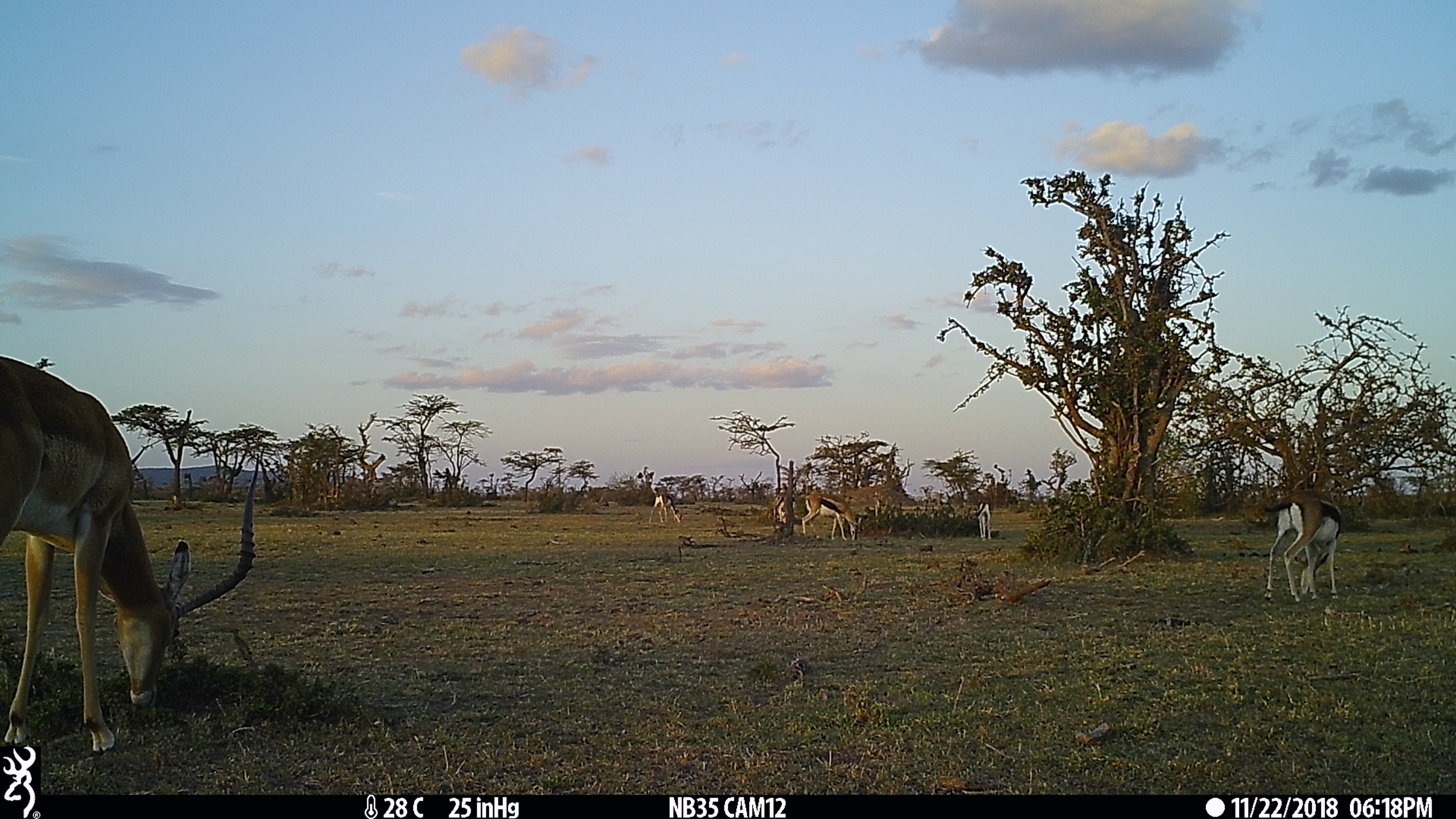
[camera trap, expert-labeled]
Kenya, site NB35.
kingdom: Animalia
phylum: Chordata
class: Mammalia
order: Artiodactyla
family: Bovidae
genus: Eudorcas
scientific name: Eudorcas thomsonii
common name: thomon's gazelle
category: gazelle thomsons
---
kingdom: Animalia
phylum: Chordata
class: Mammalia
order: Artiodactyla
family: Bovidae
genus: Aepyceros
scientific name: Aepyceros melampus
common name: impala